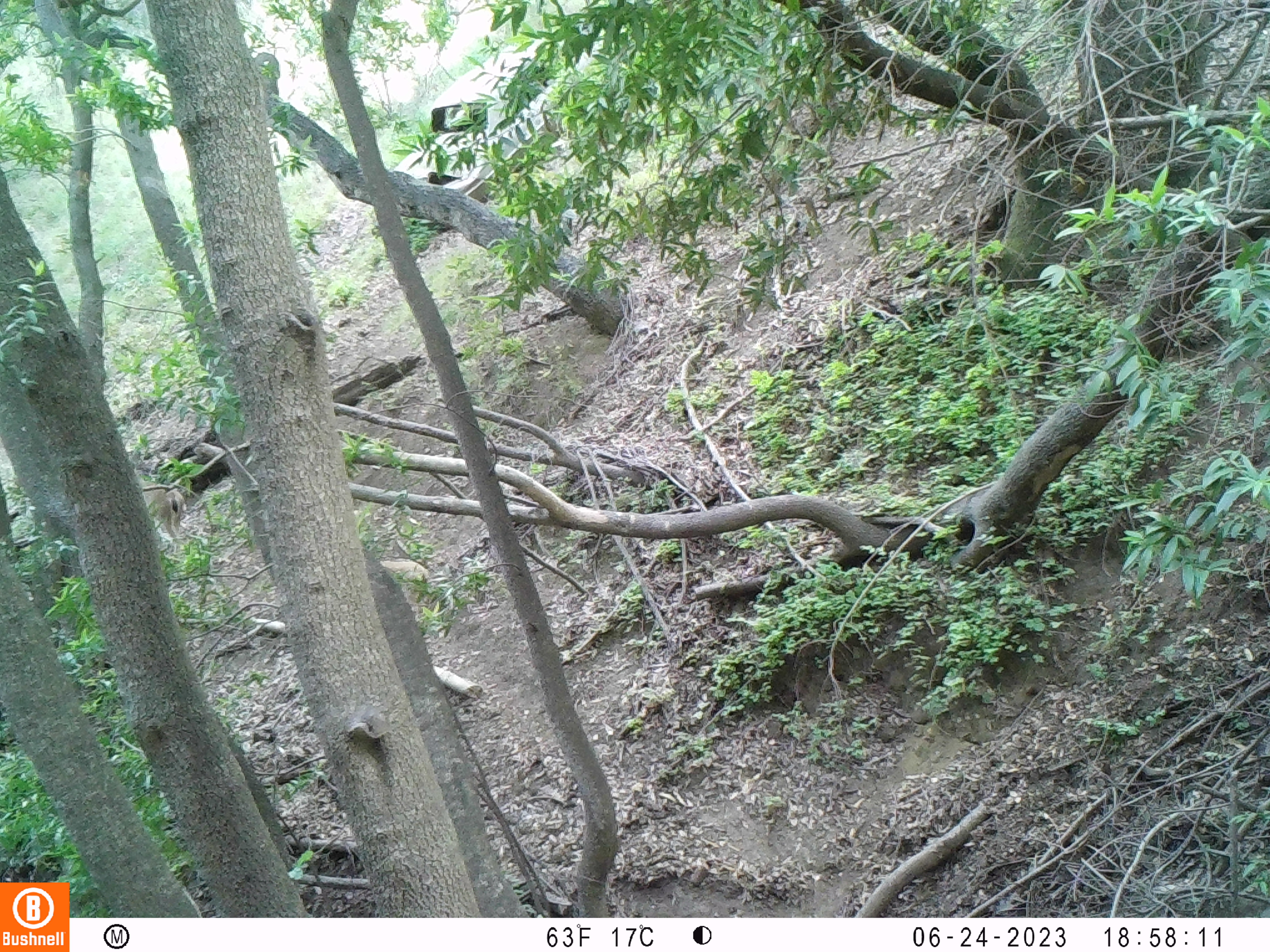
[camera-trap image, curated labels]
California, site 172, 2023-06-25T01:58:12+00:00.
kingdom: Animalia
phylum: Chordata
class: Mammalia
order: Artiodactyla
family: Cervidae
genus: Odocoileus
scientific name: Odocoileus hemionus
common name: mule deer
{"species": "mule deer (Odocoileus hemionus)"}